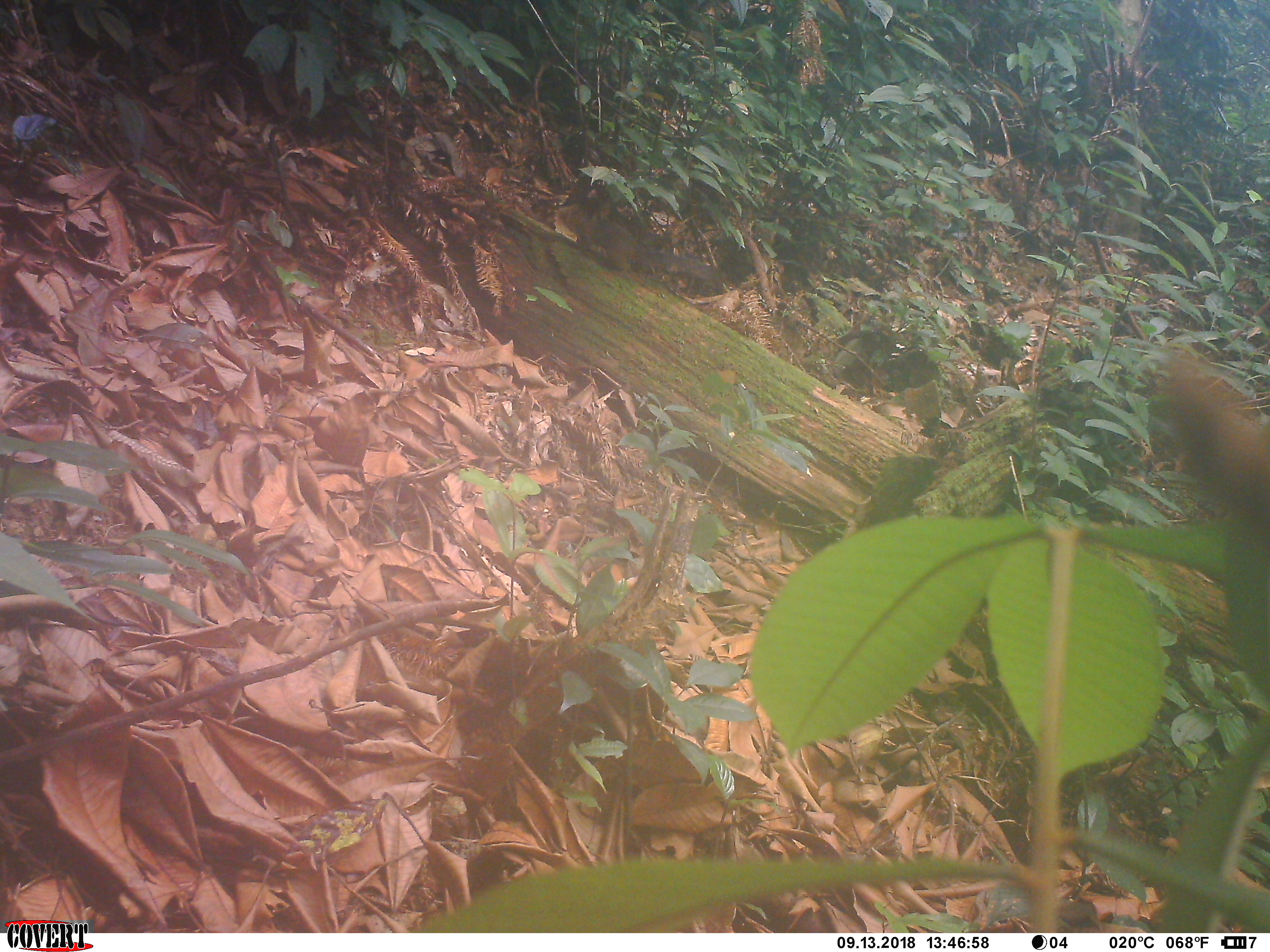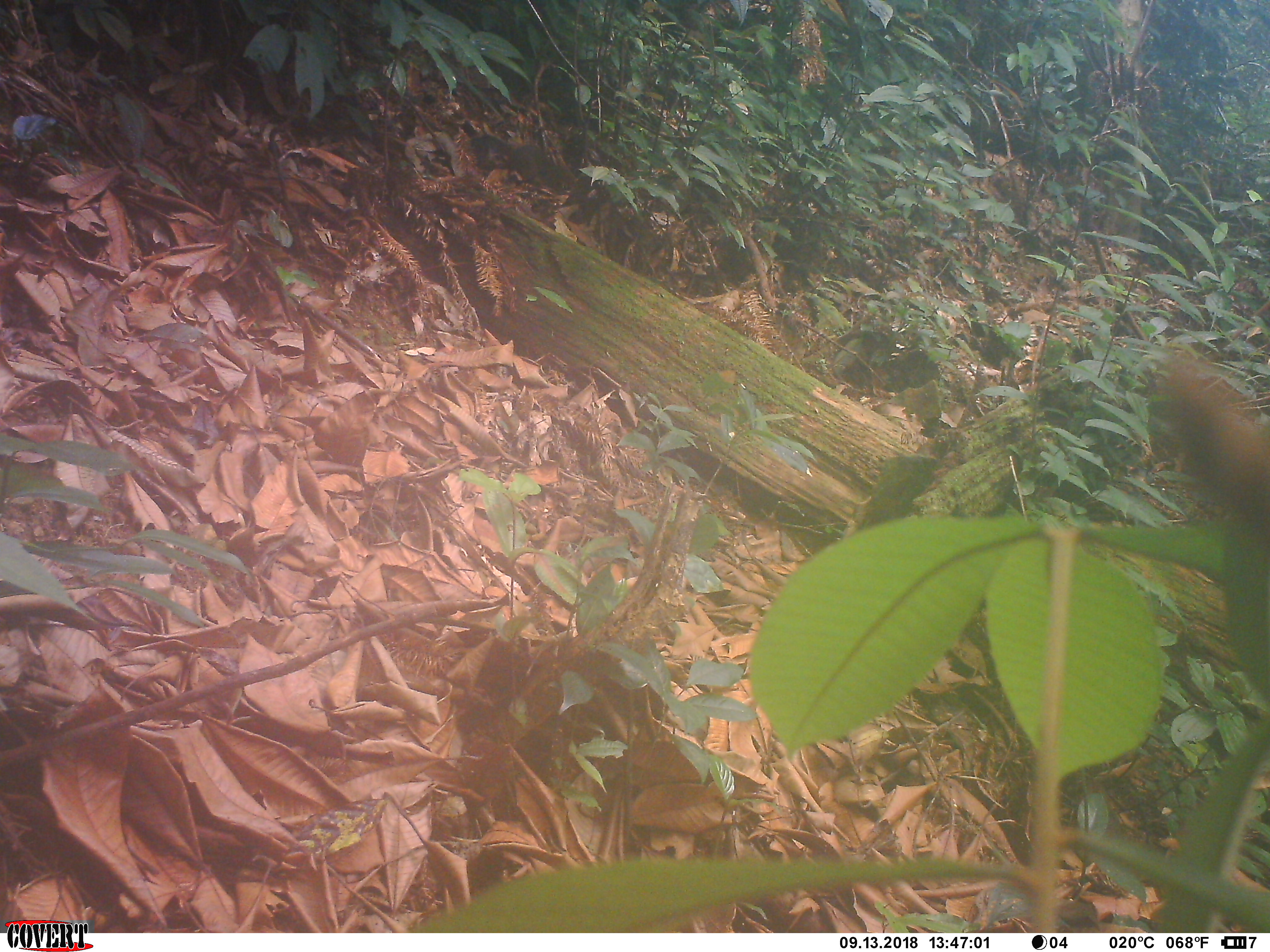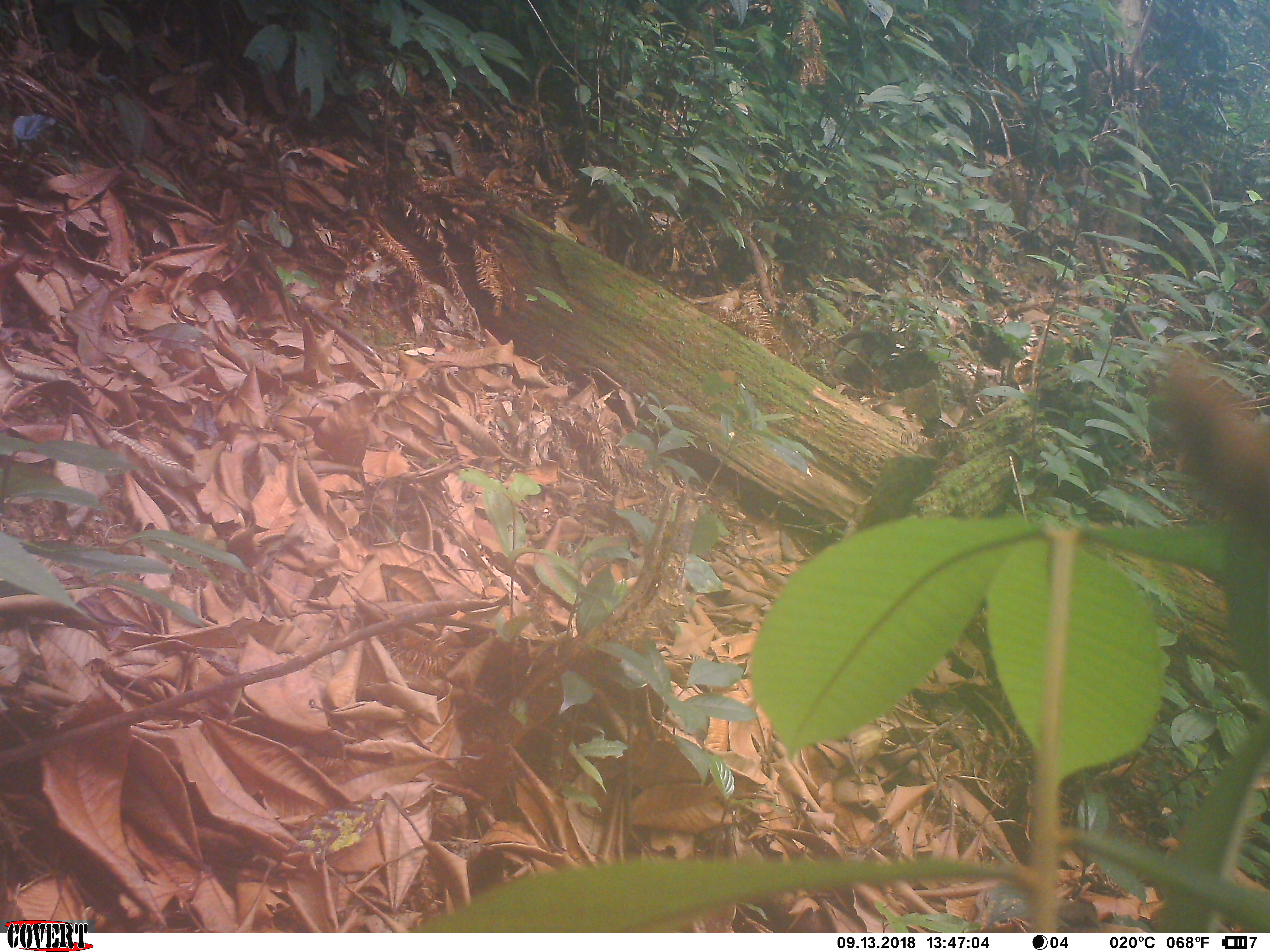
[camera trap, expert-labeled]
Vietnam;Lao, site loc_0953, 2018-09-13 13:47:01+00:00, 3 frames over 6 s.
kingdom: Animalia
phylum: Chordata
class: Mammalia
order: Rodentia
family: Sciuridae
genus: Dremomys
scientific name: Dremomys rufigenis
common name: red-cheeked squirrel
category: red cheeked squirrel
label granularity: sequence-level